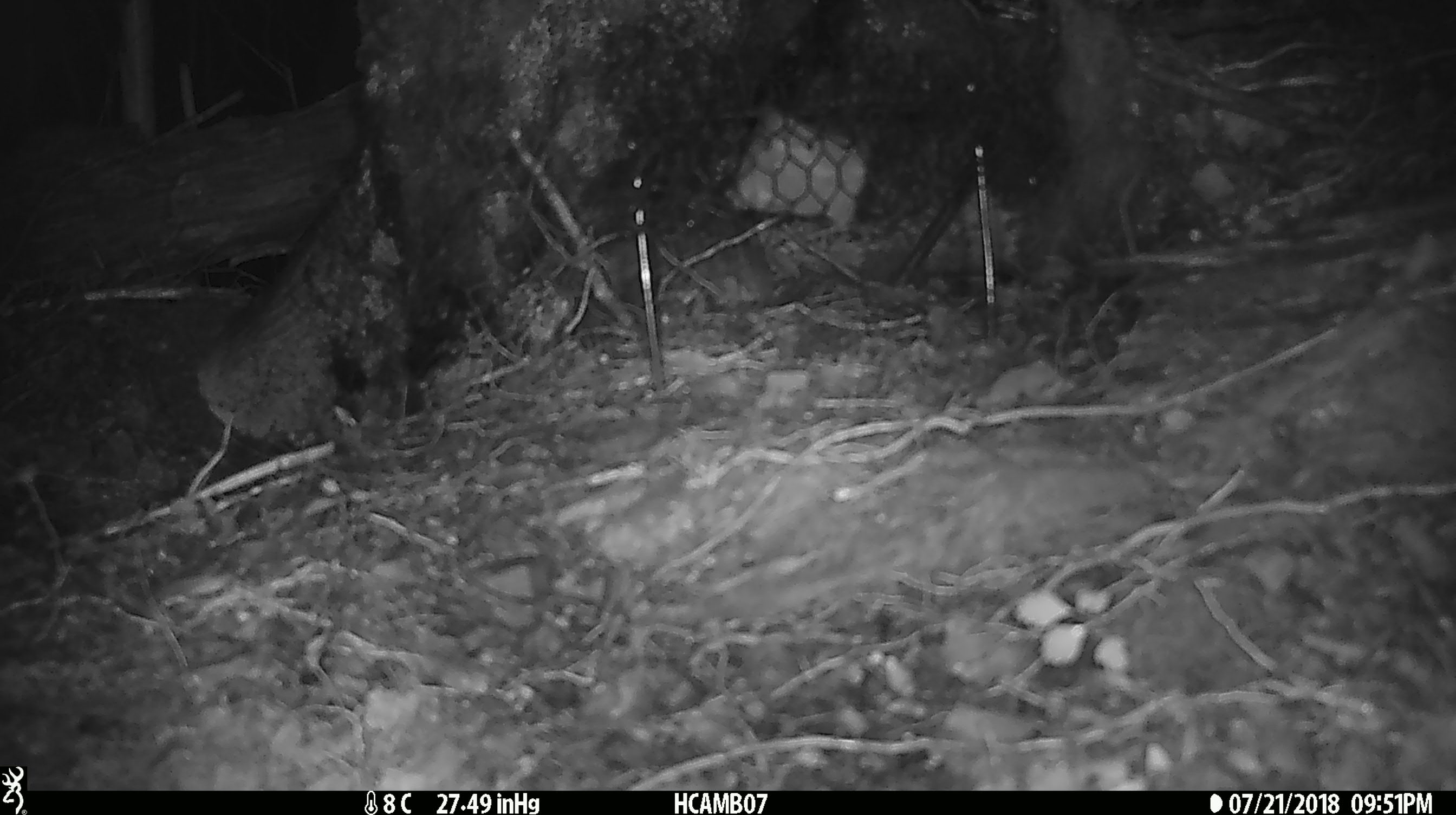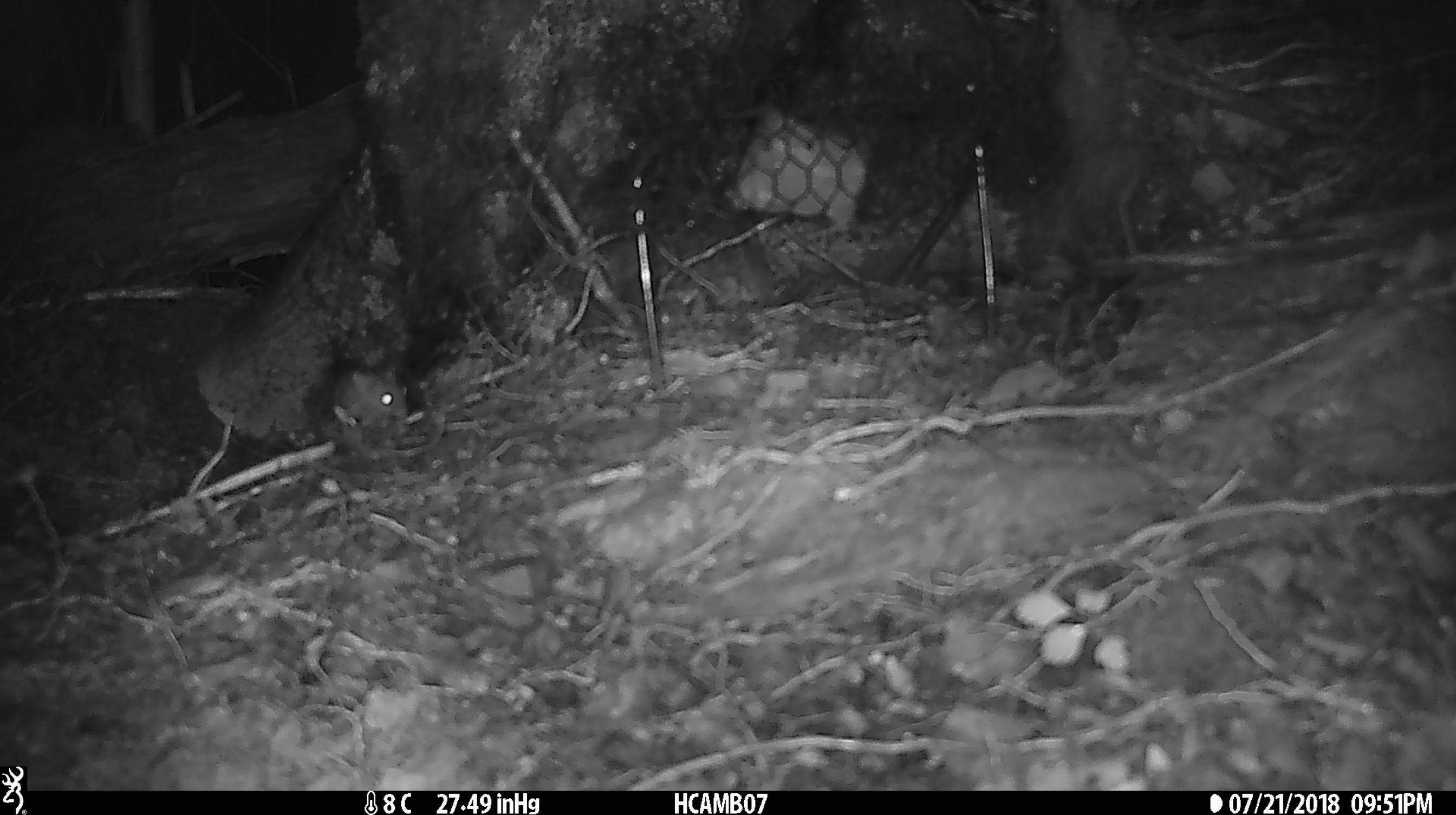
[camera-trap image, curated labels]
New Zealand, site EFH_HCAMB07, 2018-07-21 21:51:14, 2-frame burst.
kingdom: Animalia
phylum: Chordata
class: Mammalia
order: Rodentia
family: Muridae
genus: Mus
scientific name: Mus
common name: mouse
Mouse (Mus).